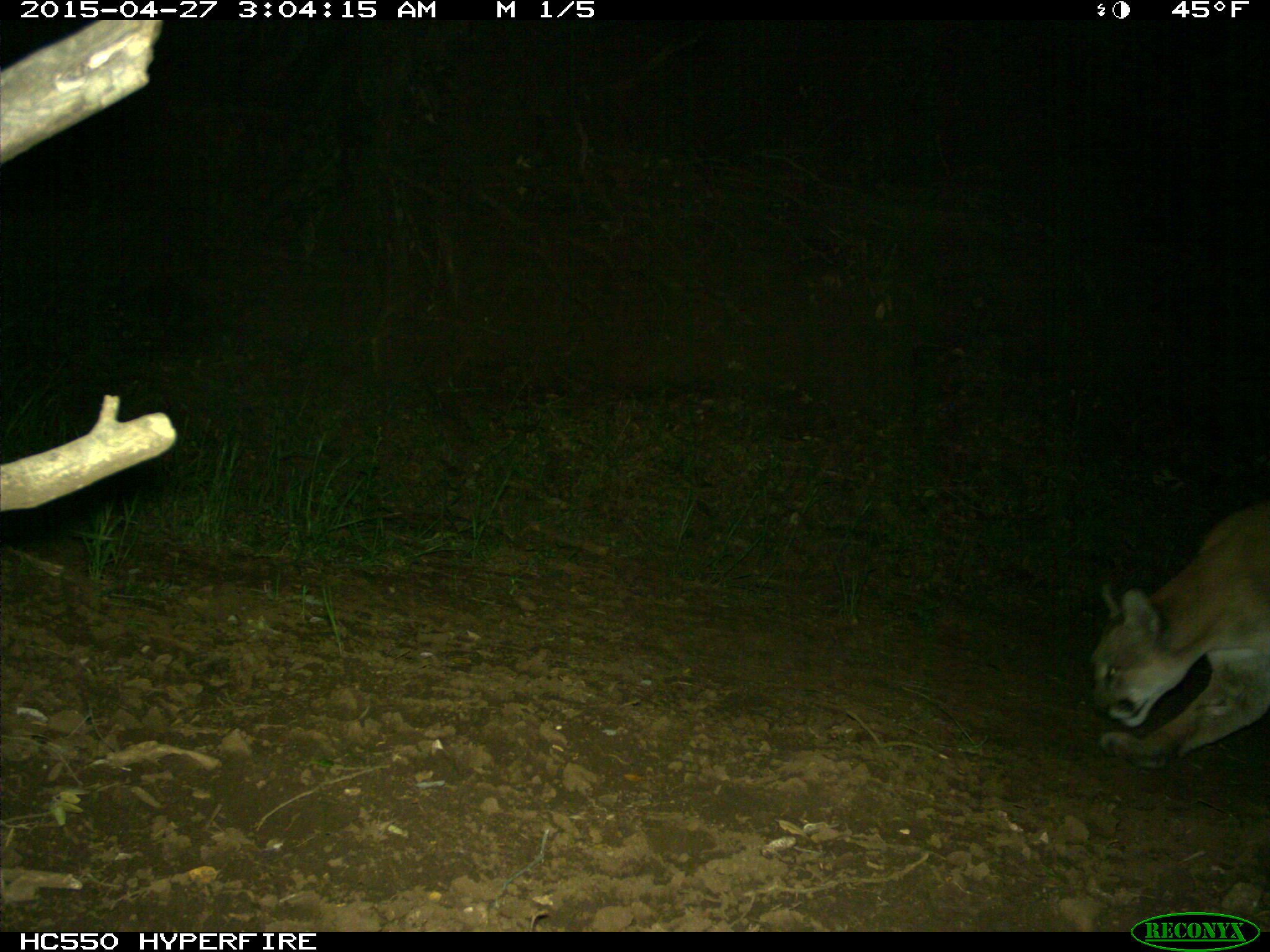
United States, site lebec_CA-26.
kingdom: Animalia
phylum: Chordata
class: Mammalia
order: Carnivora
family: Felidae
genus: Puma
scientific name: Puma concolor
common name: mountain lion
Puma concolor (mountain lion).